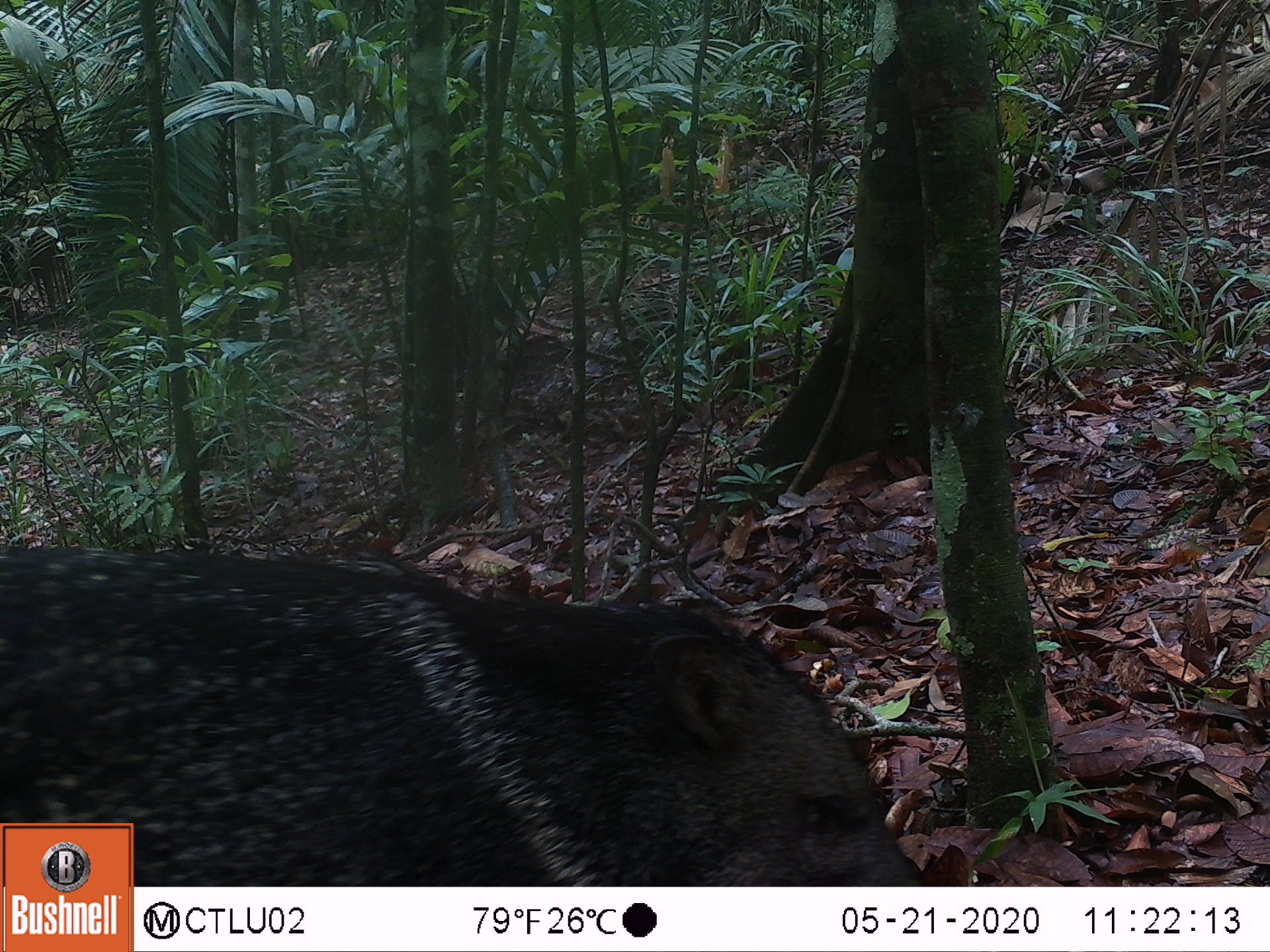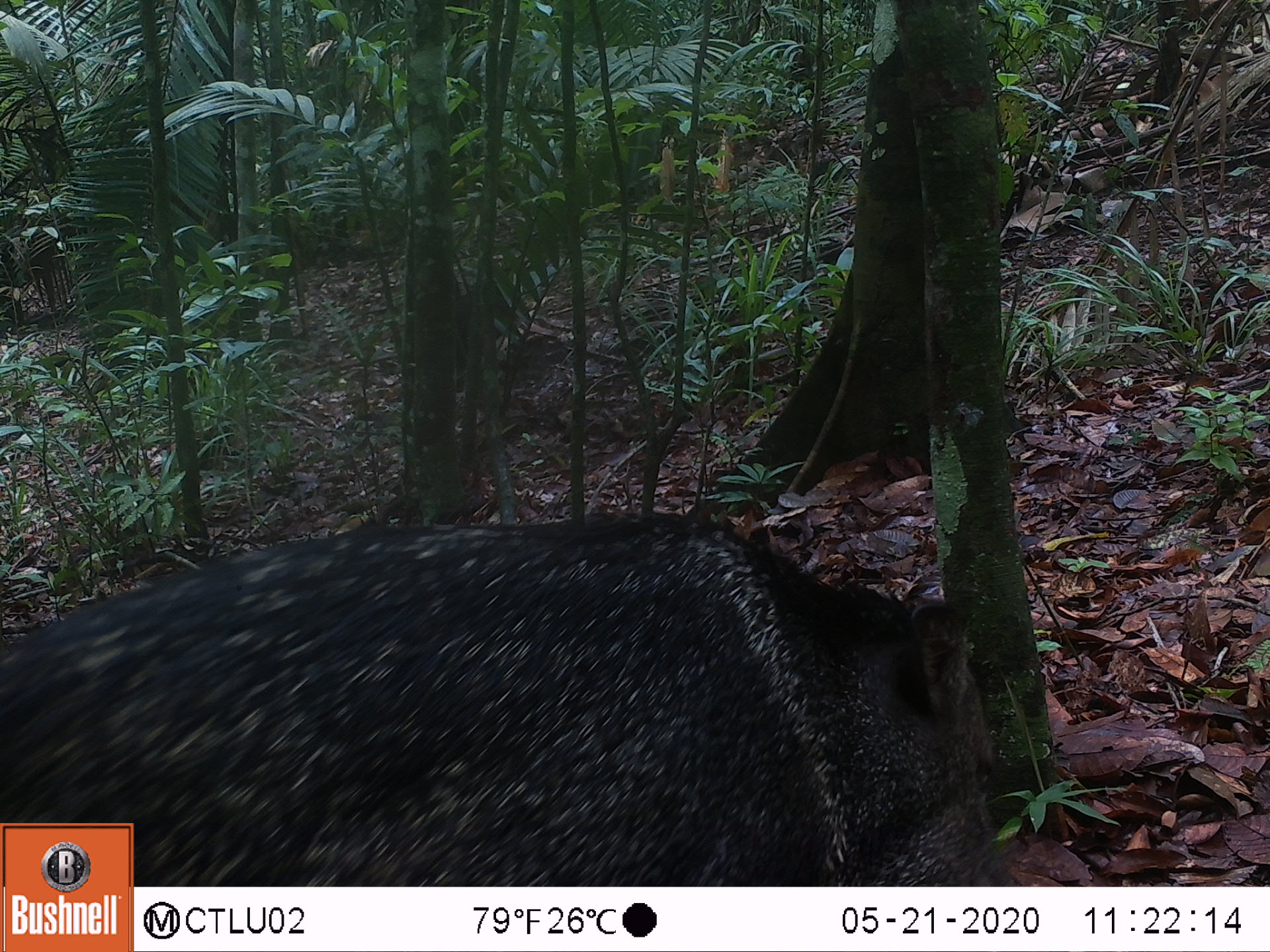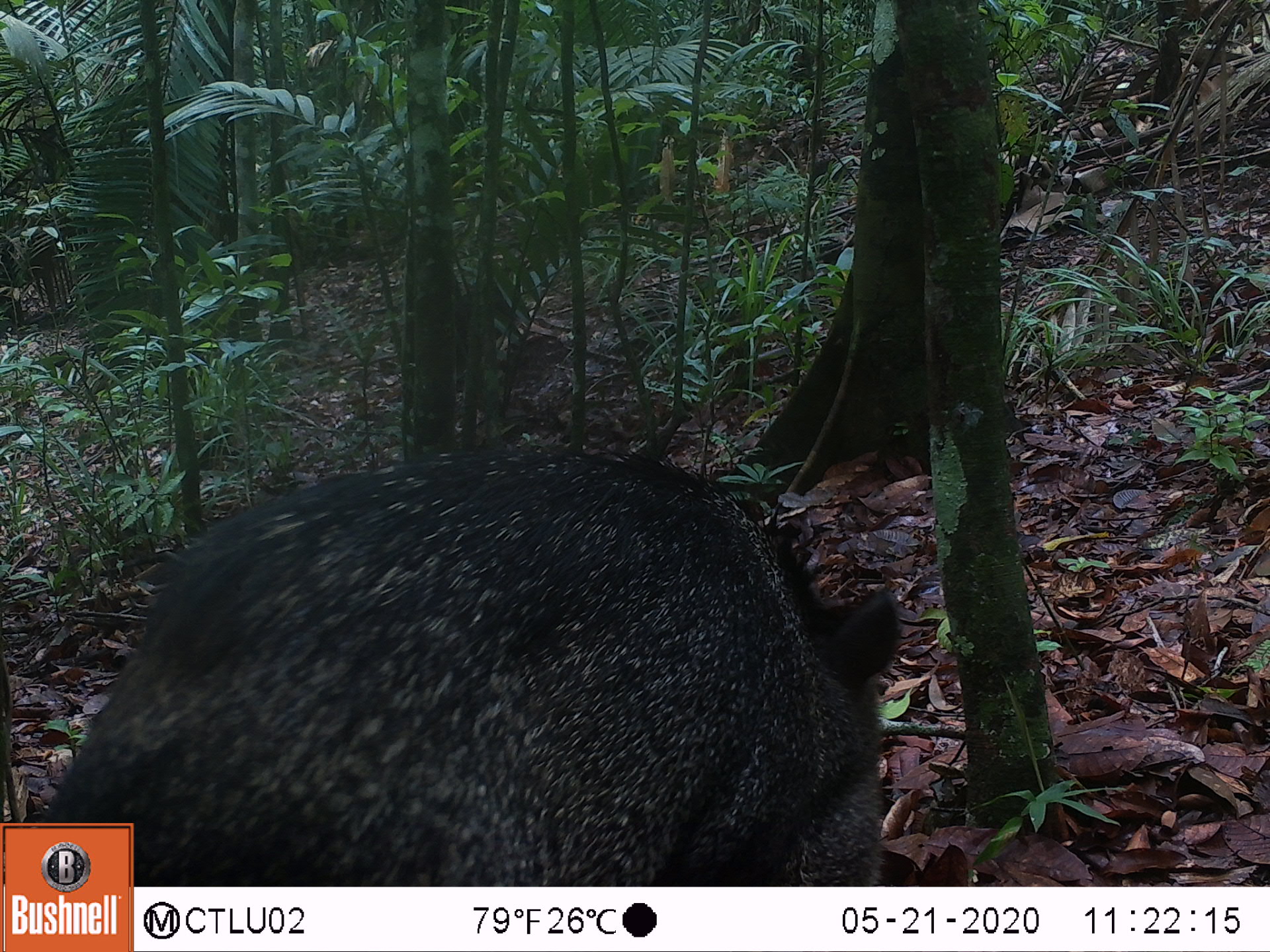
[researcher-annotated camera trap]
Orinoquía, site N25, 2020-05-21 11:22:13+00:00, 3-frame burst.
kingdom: Animalia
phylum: Chordata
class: Mammalia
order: Artiodactyla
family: Tayassuidae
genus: Pecari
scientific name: Pecari tajacu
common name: collared peccary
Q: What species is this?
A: Collared peccary (Pecari tajacu).